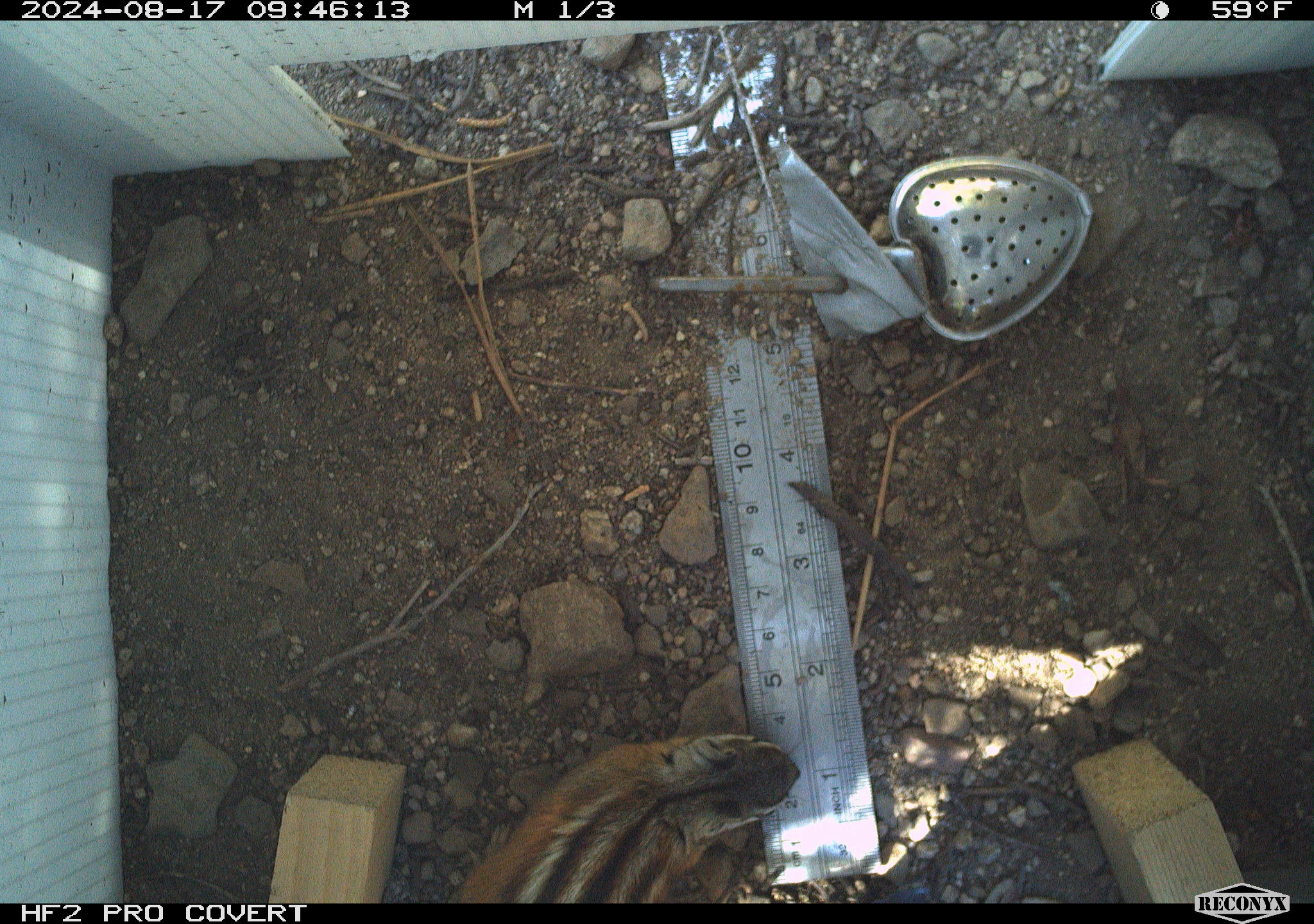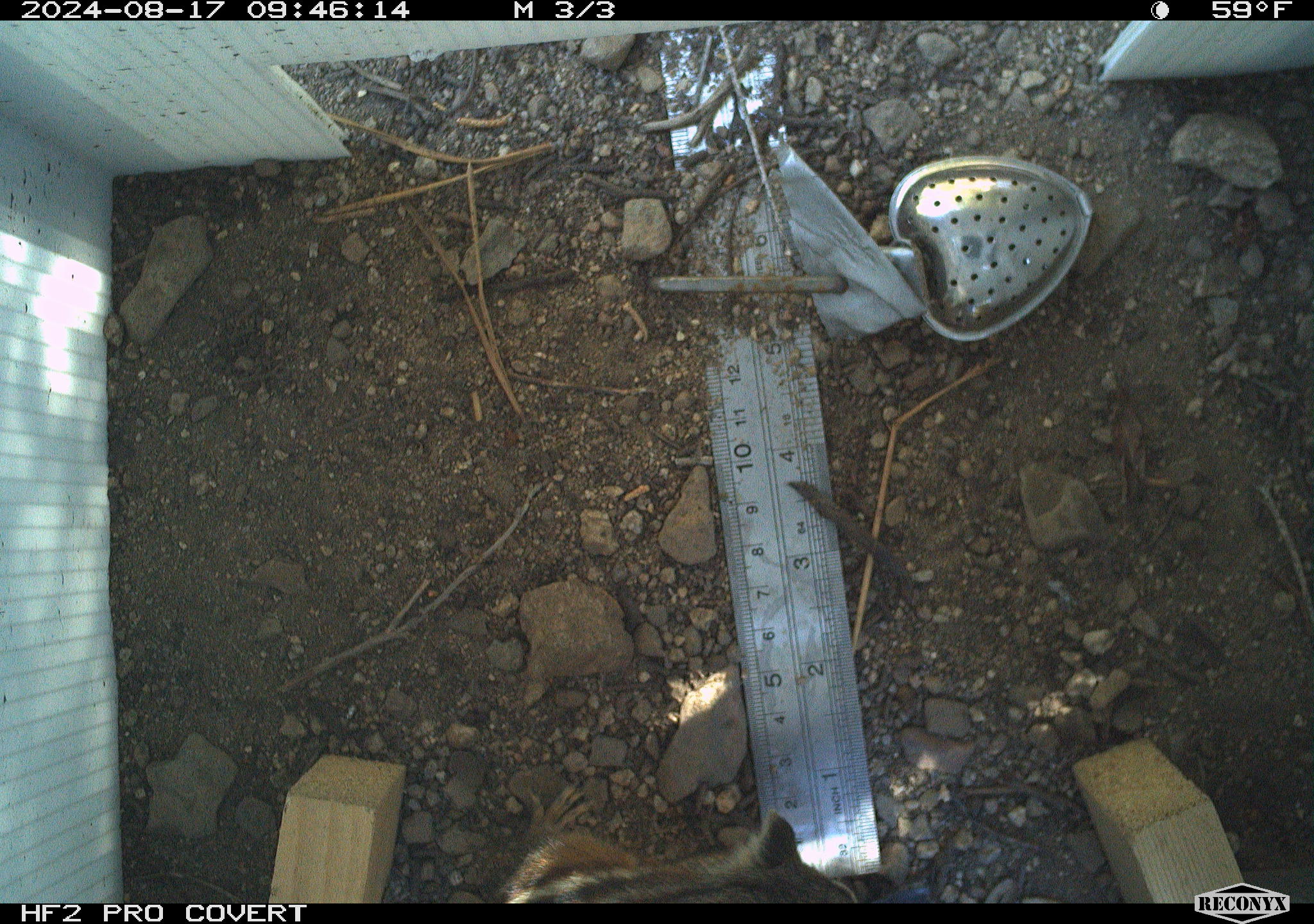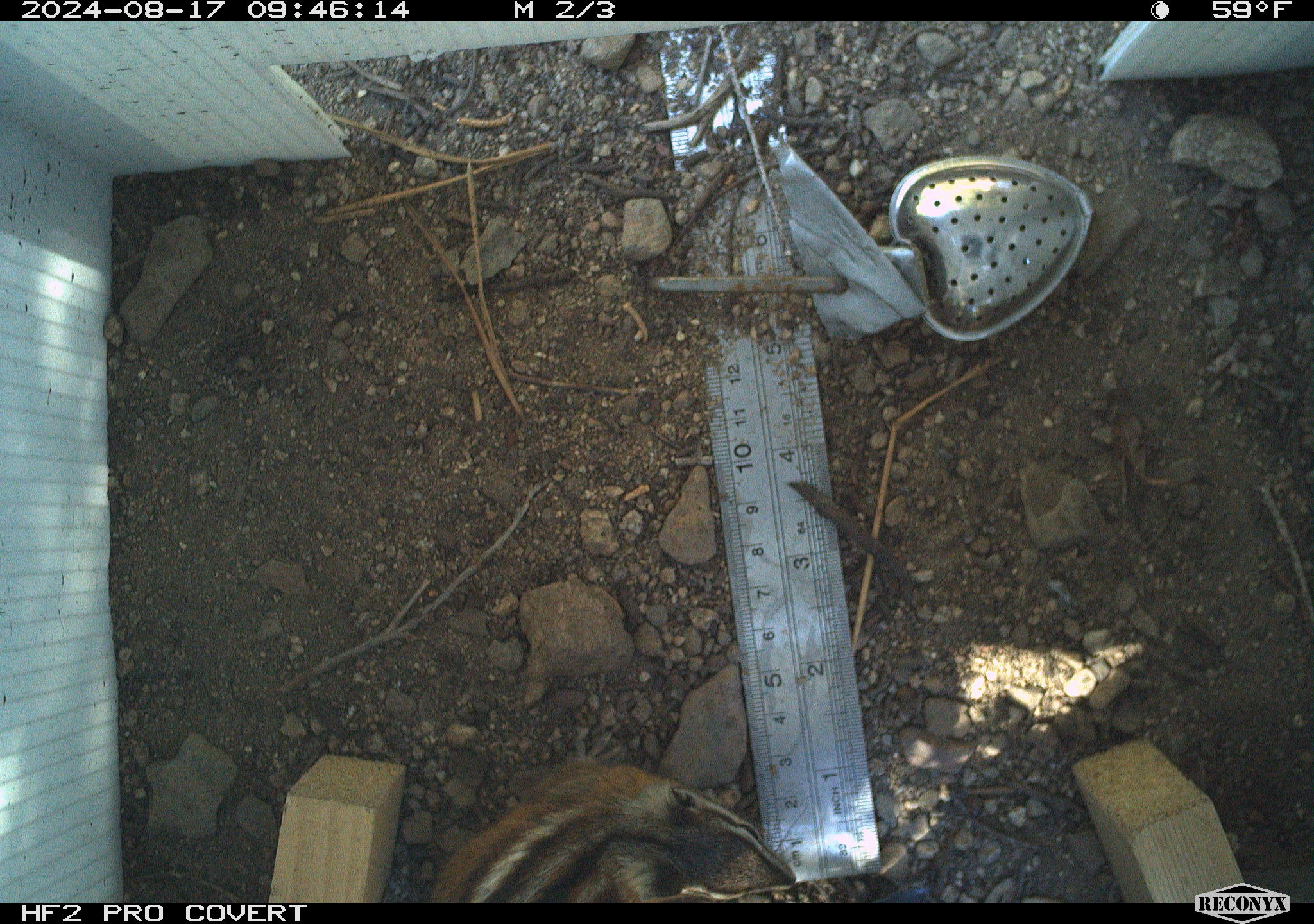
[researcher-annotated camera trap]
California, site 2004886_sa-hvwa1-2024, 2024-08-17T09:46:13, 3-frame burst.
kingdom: Animalia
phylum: Chordata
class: Mammalia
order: Rodentia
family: Sciuridae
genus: Neotamias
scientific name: Neotamias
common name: western chipmunks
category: neotamias species